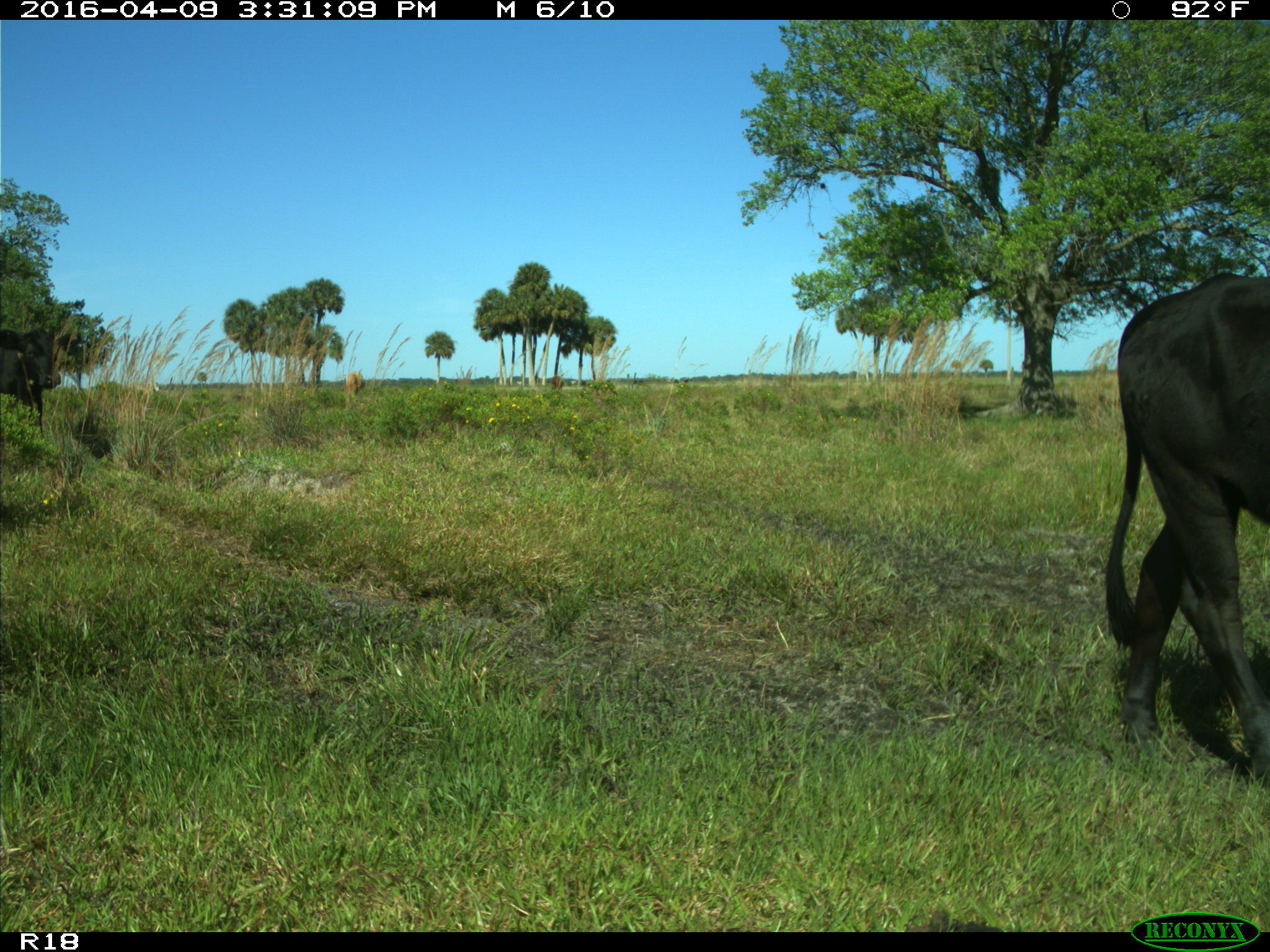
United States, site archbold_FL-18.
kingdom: Animalia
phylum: Chordata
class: Mammalia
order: Artiodactyla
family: Bovidae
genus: Bos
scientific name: Bos taurus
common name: domestic cow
Bos taurus (domestic cow).